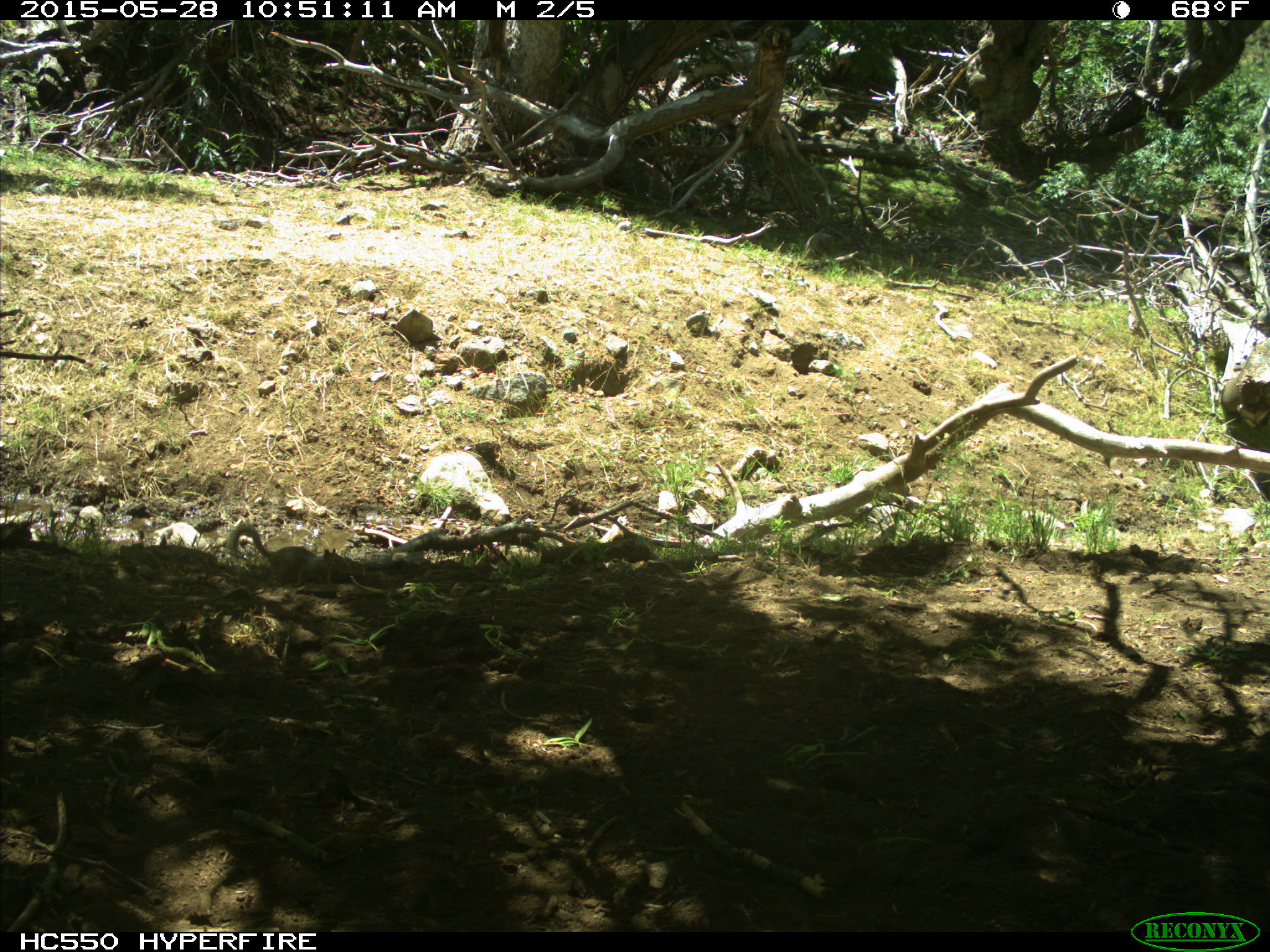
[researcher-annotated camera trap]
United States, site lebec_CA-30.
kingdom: Animalia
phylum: Chordata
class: Mammalia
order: Rodentia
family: Sciuridae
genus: Otospermophilus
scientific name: Otospermophilus beecheyi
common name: california ground squirrel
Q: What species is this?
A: Otospermophilus beecheyi (california ground squirrel).